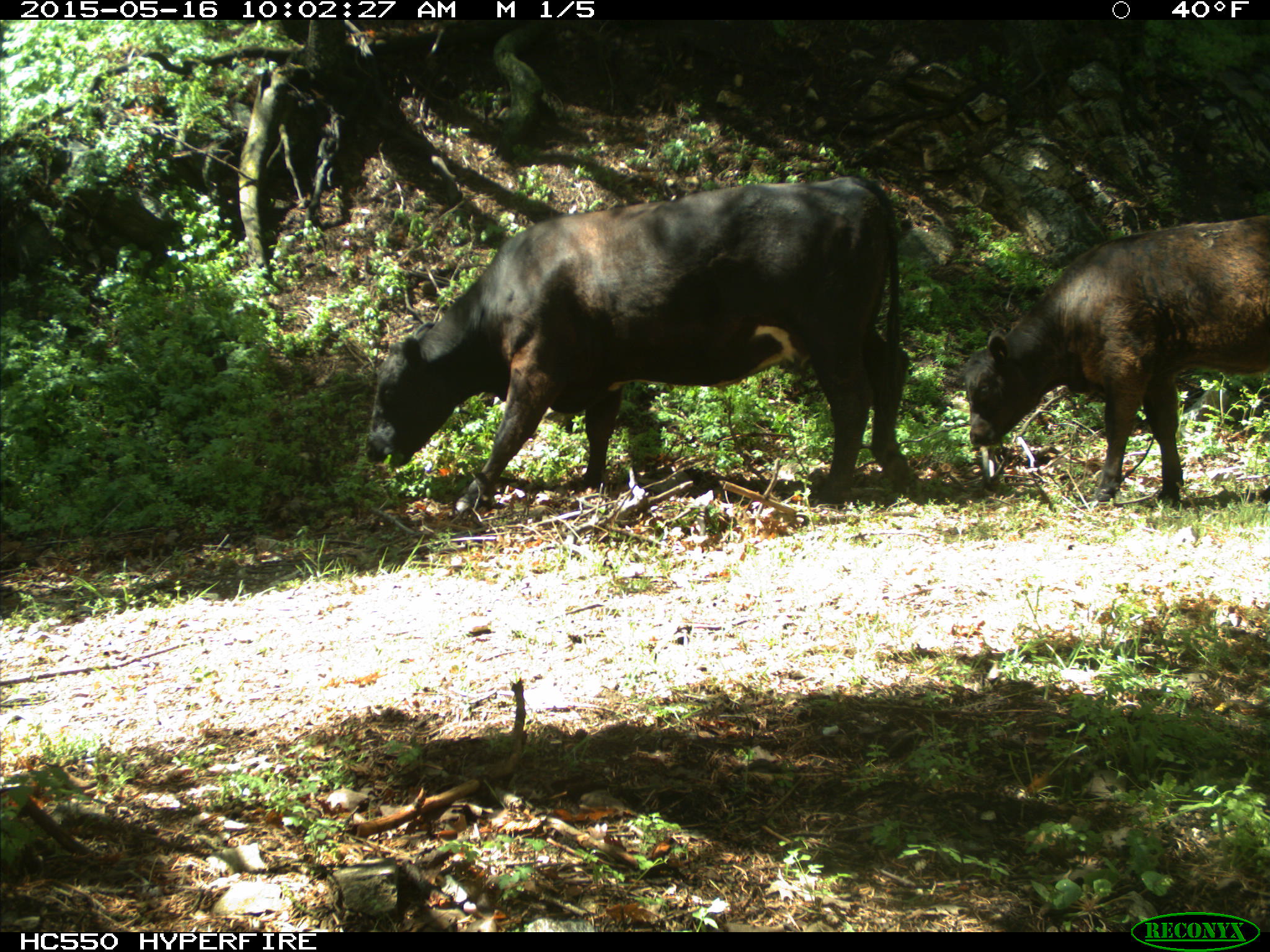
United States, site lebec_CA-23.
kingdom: Animalia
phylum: Chordata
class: Mammalia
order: Artiodactyla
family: Bovidae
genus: Bos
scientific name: Bos taurus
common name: domestic cow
Bos taurus (domestic cow).